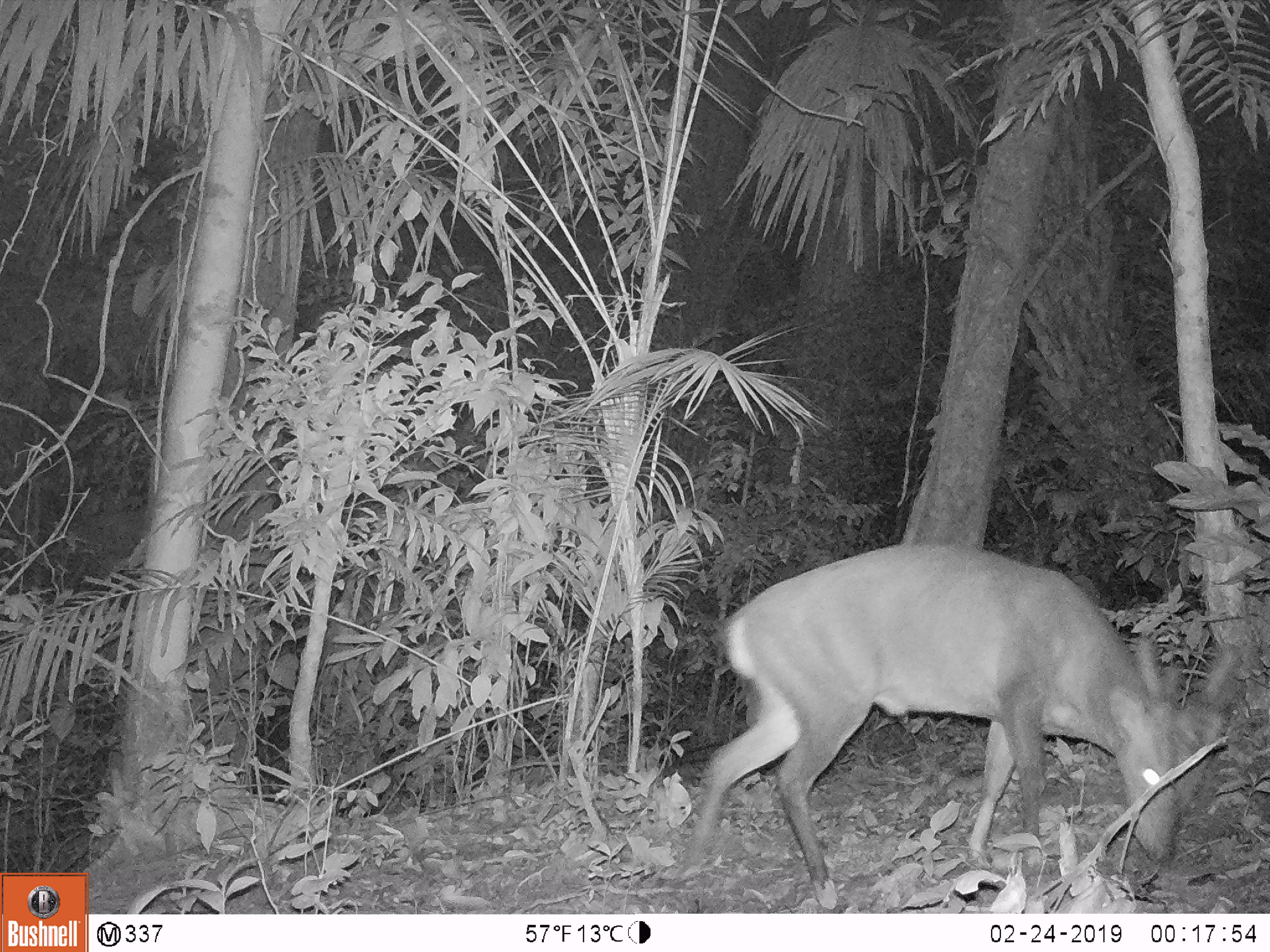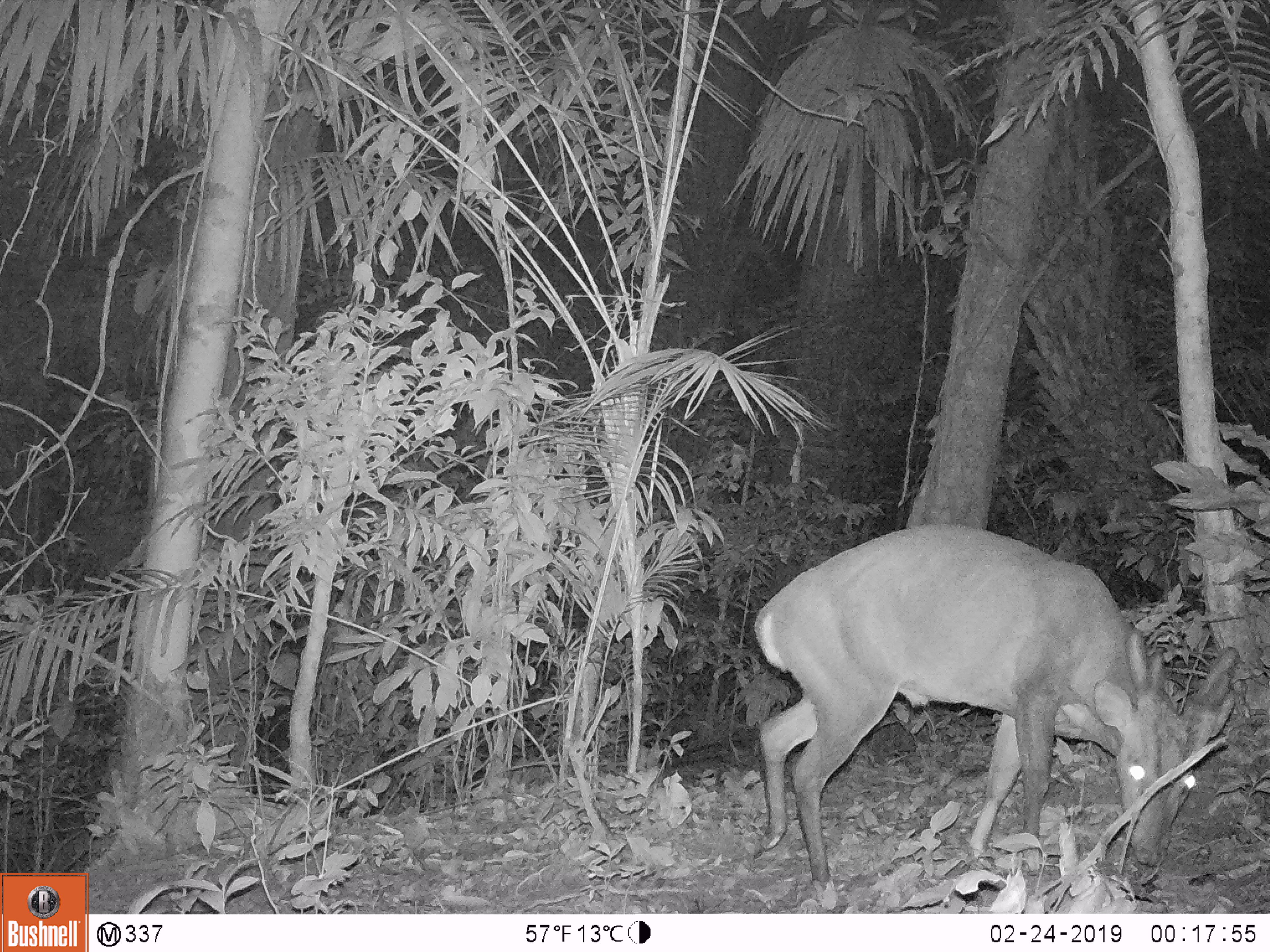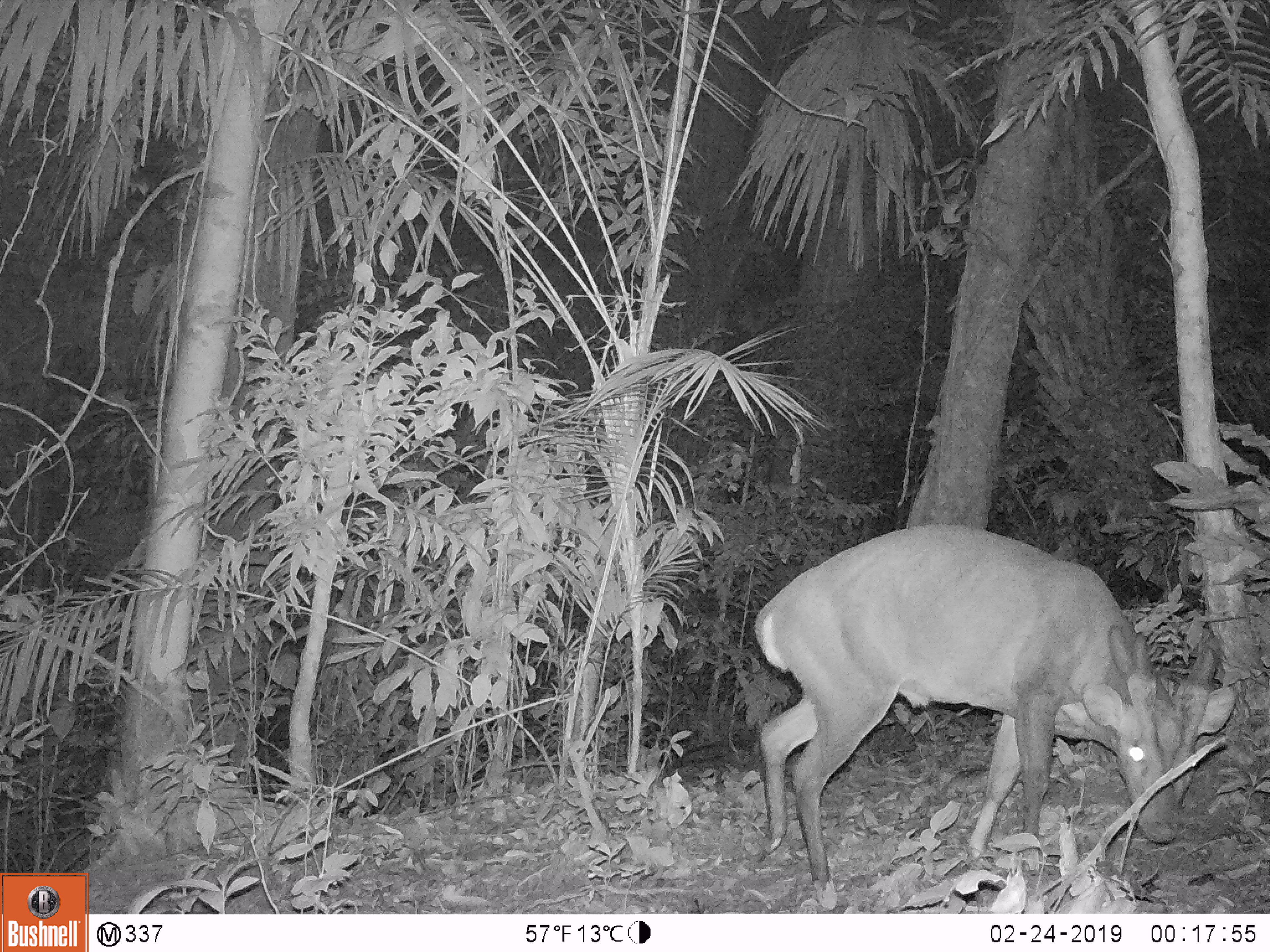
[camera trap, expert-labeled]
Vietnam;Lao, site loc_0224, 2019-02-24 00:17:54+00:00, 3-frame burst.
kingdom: Animalia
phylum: Chordata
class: Mammalia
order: Artiodactyla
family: Cervidae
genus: Muntiacus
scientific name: Muntiacus vuquangensis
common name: large-antlered muntjac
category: large antlered muntjac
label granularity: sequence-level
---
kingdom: Animalia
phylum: Arthropoda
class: Insecta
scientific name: Insecta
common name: insect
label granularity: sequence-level